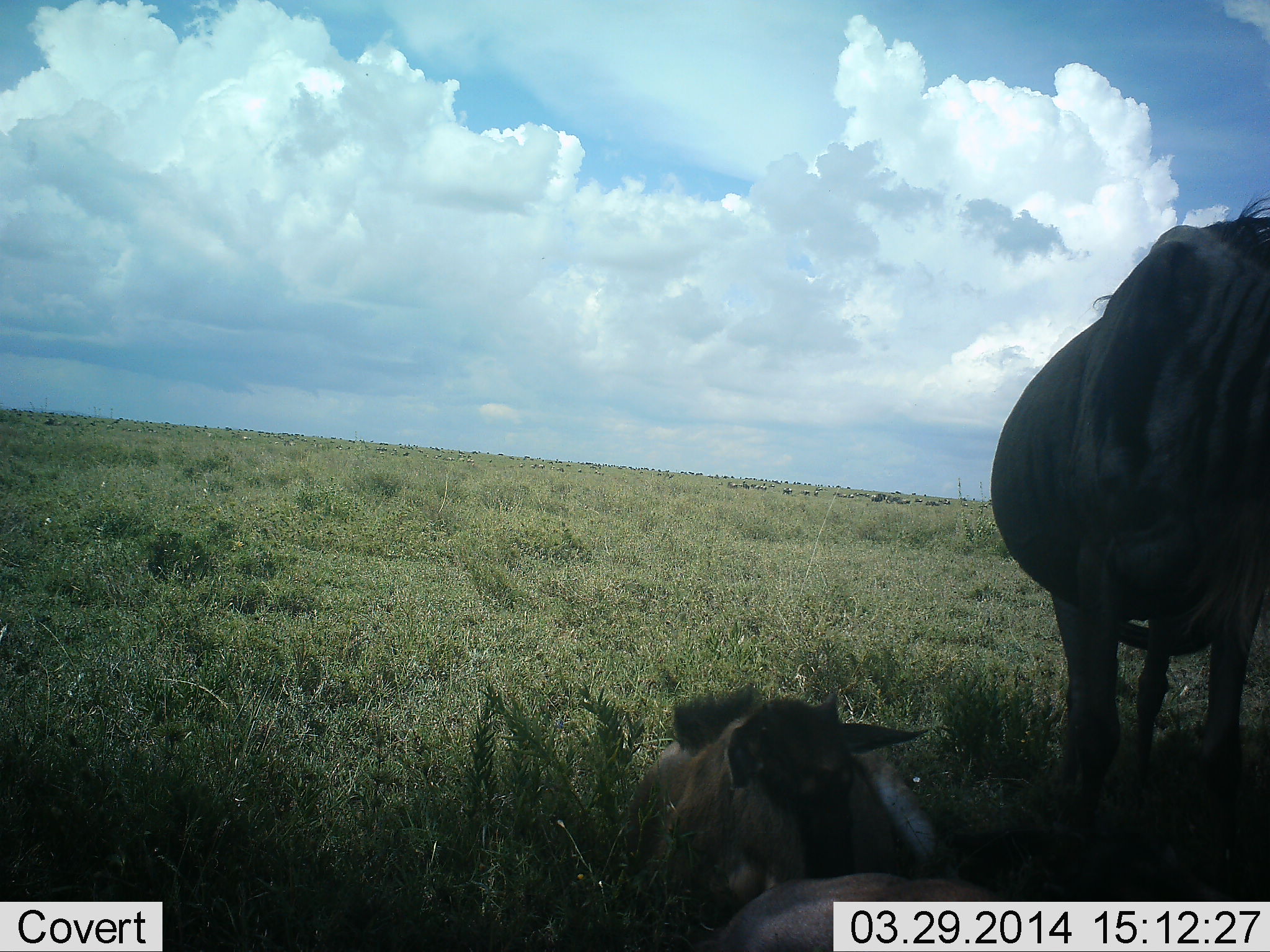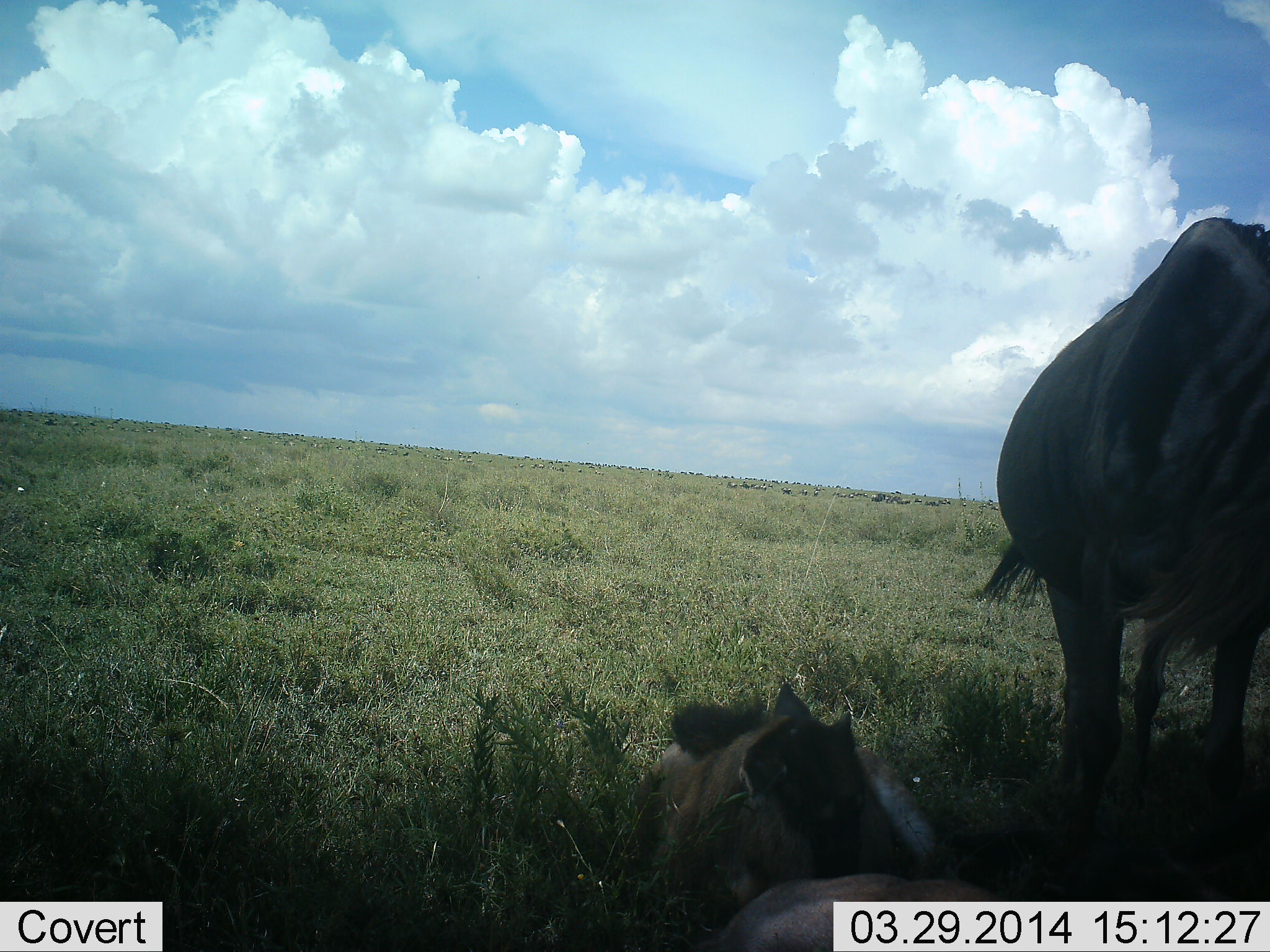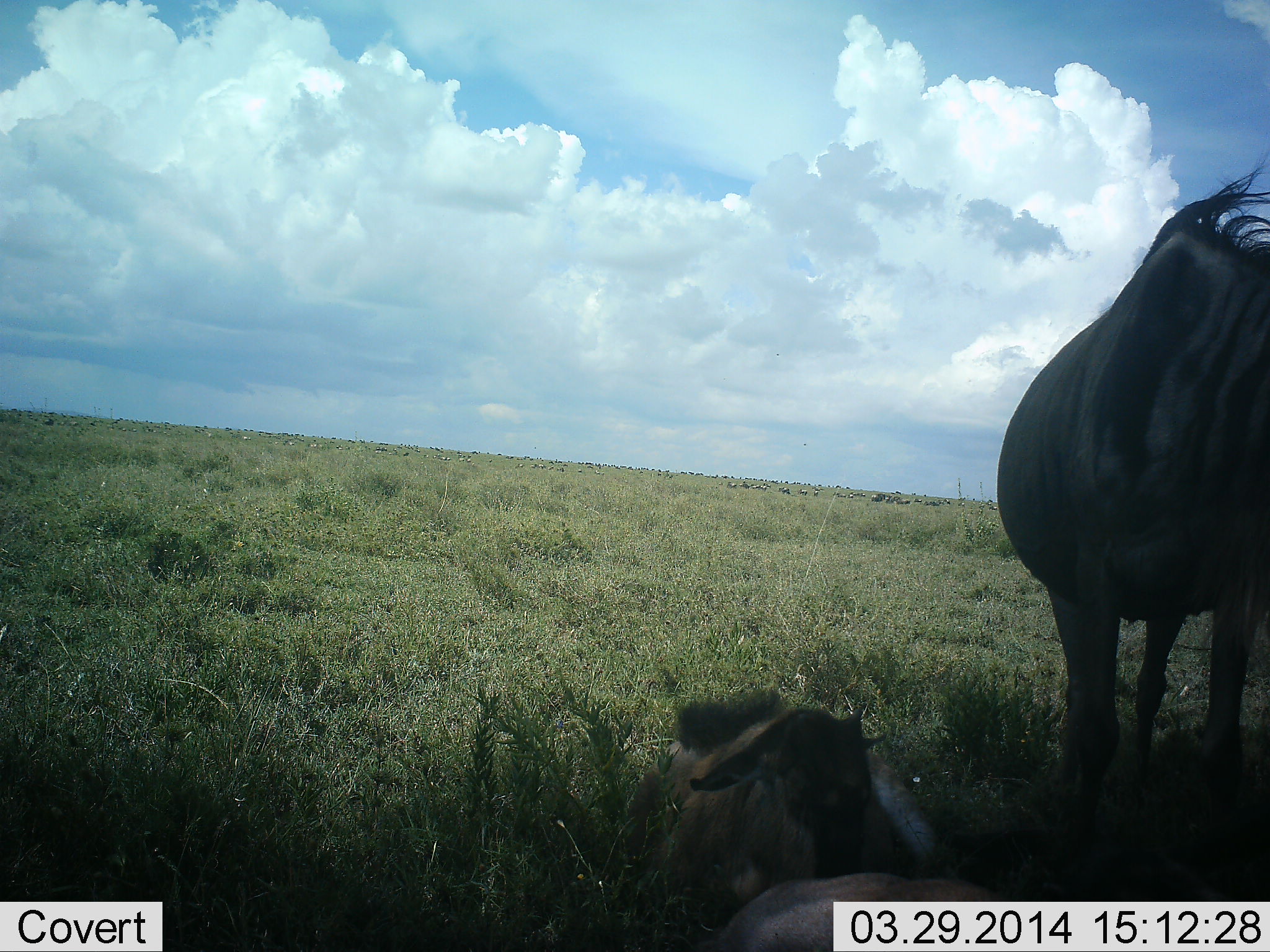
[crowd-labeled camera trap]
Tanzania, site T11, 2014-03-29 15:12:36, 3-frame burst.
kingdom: Animalia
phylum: Chordata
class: Mammalia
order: Artiodactyla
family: Bovidae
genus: Connochaetes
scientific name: Connochaetes taurinus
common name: blue wildebeest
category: wildebeest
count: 2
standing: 80%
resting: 80%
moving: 20%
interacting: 0%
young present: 60%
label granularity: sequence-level